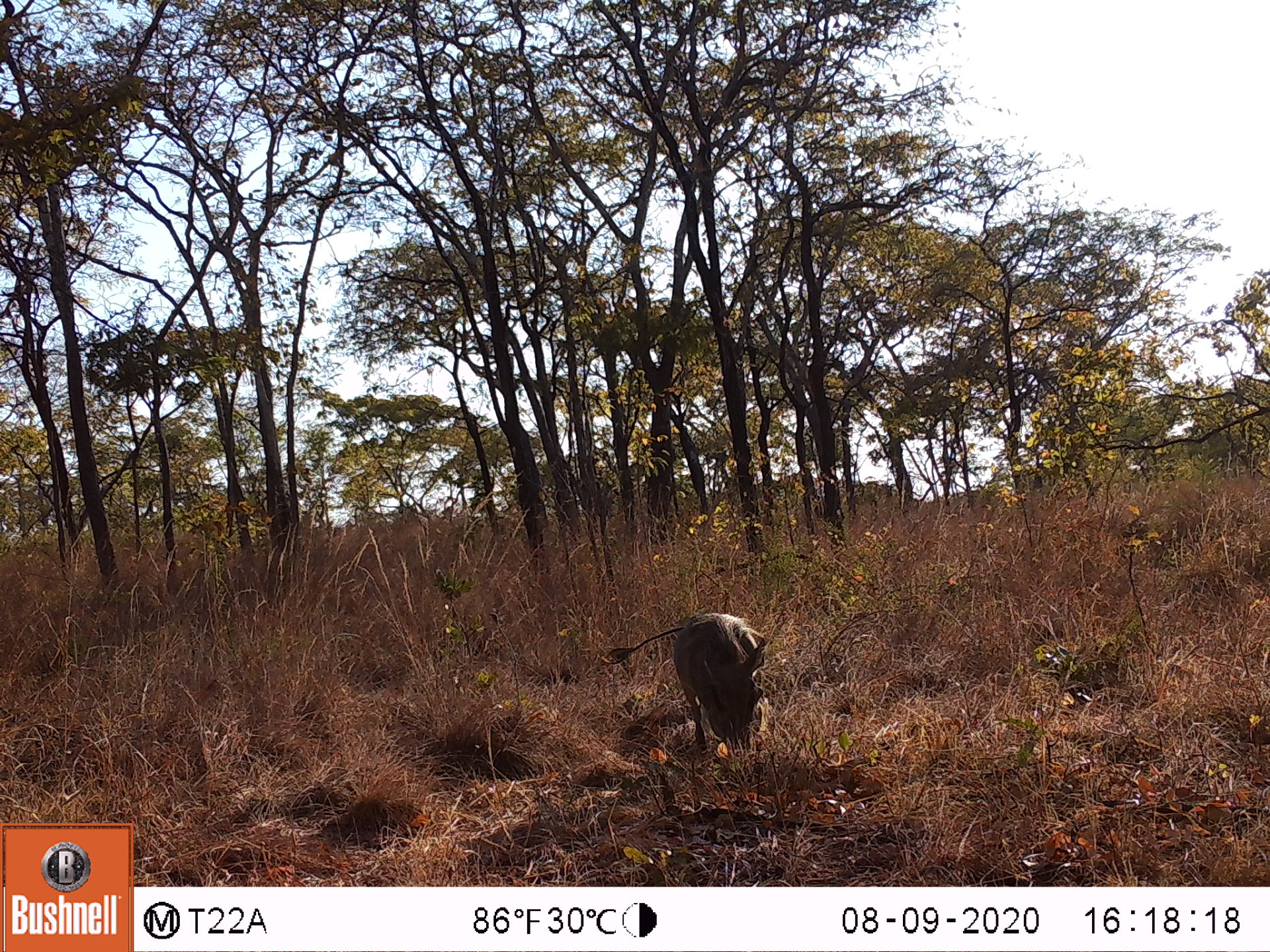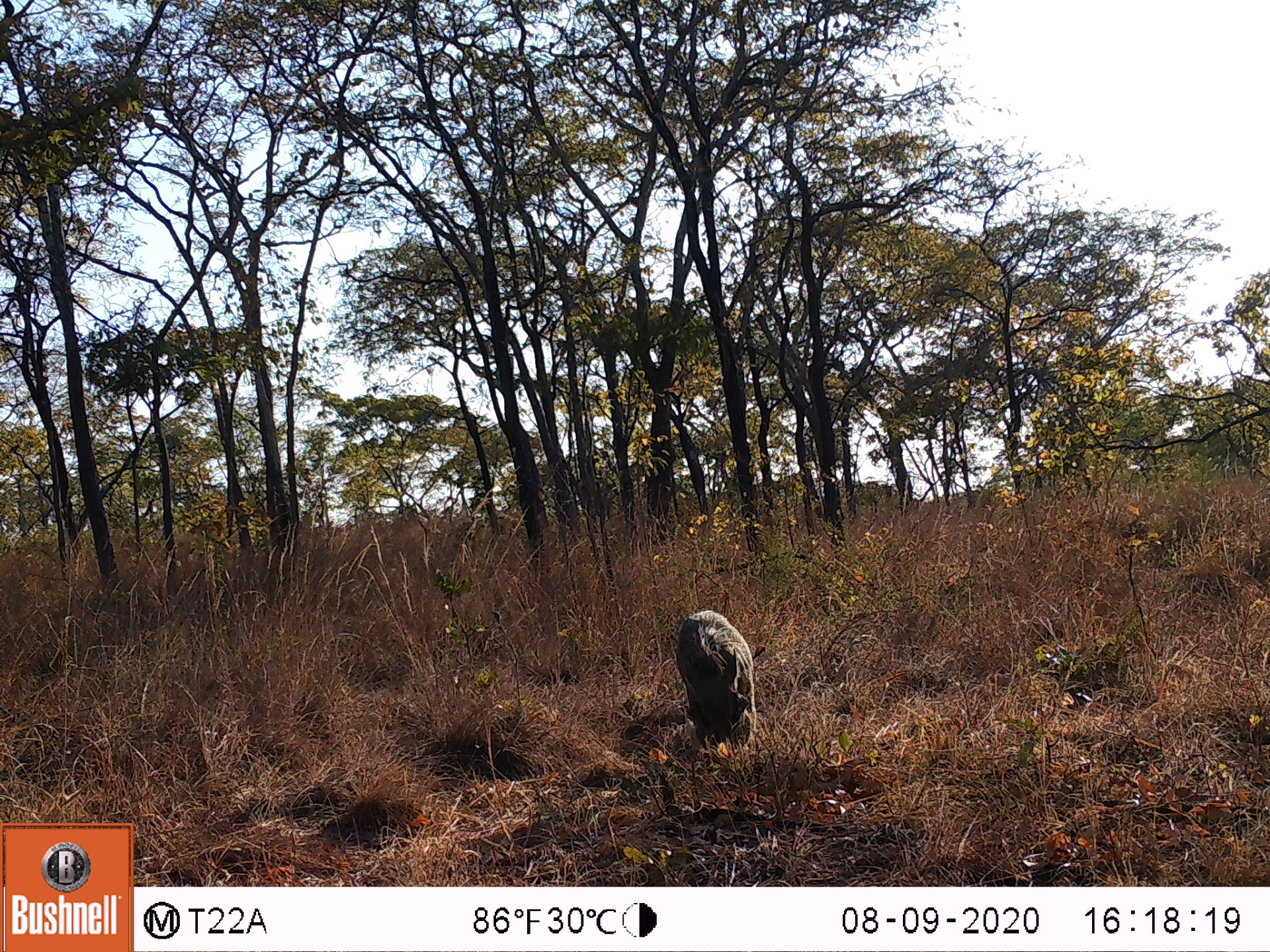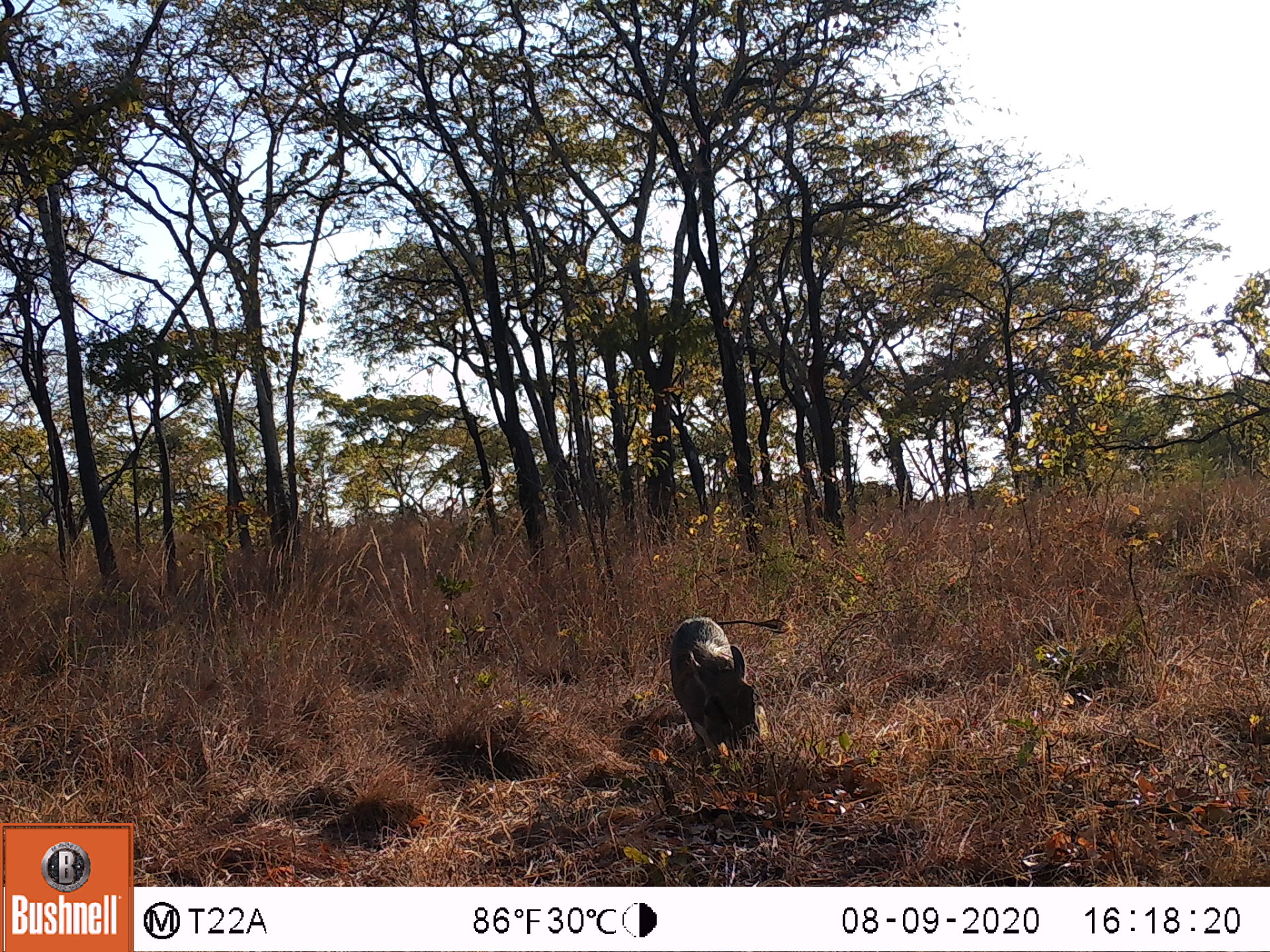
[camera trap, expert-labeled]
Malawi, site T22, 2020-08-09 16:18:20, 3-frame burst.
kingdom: Animalia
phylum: Chordata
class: Mammalia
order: Artiodactyla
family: Suidae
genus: Phacochoerus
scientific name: Phacochoerus africanus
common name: common warthog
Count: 1.